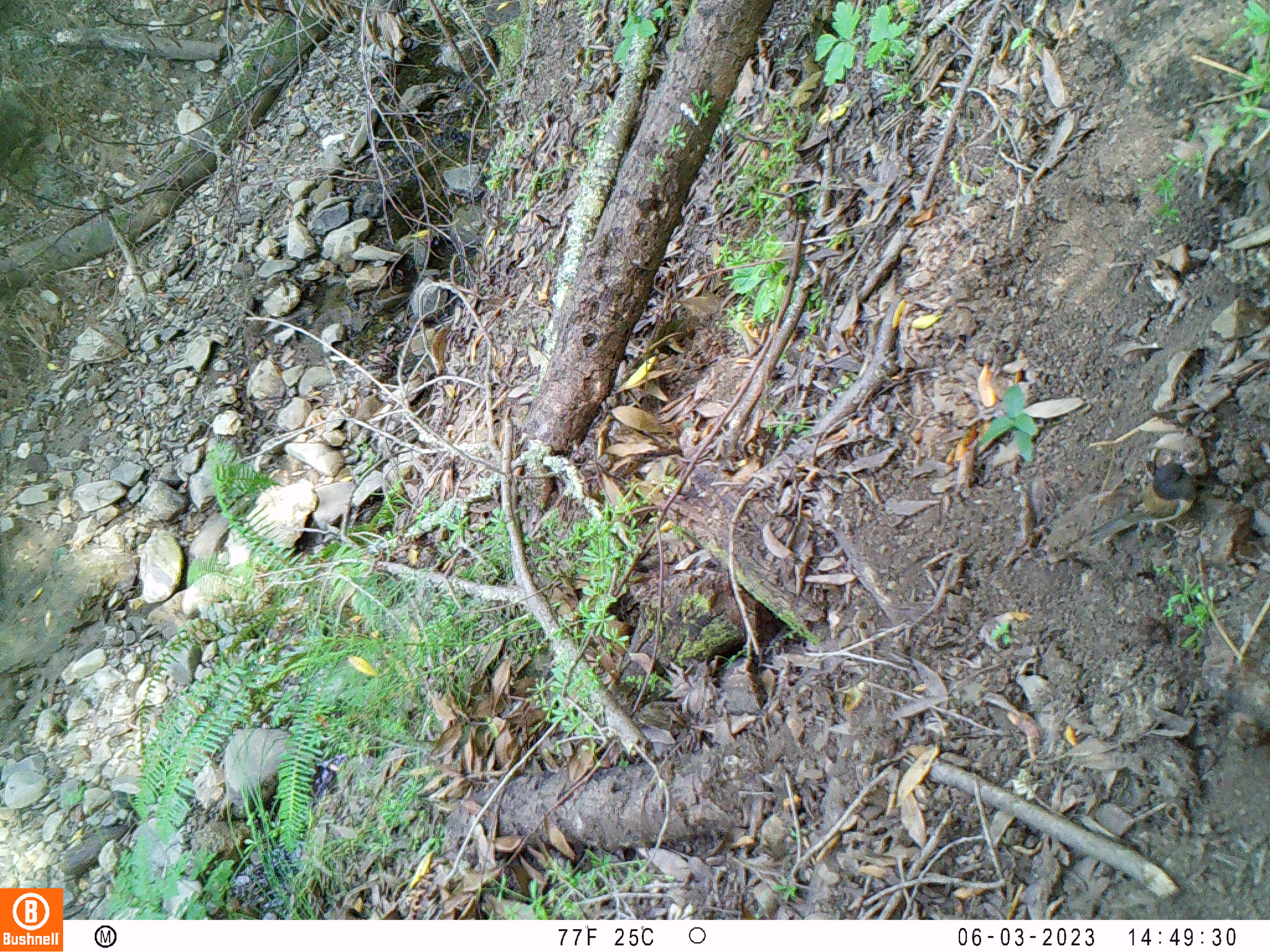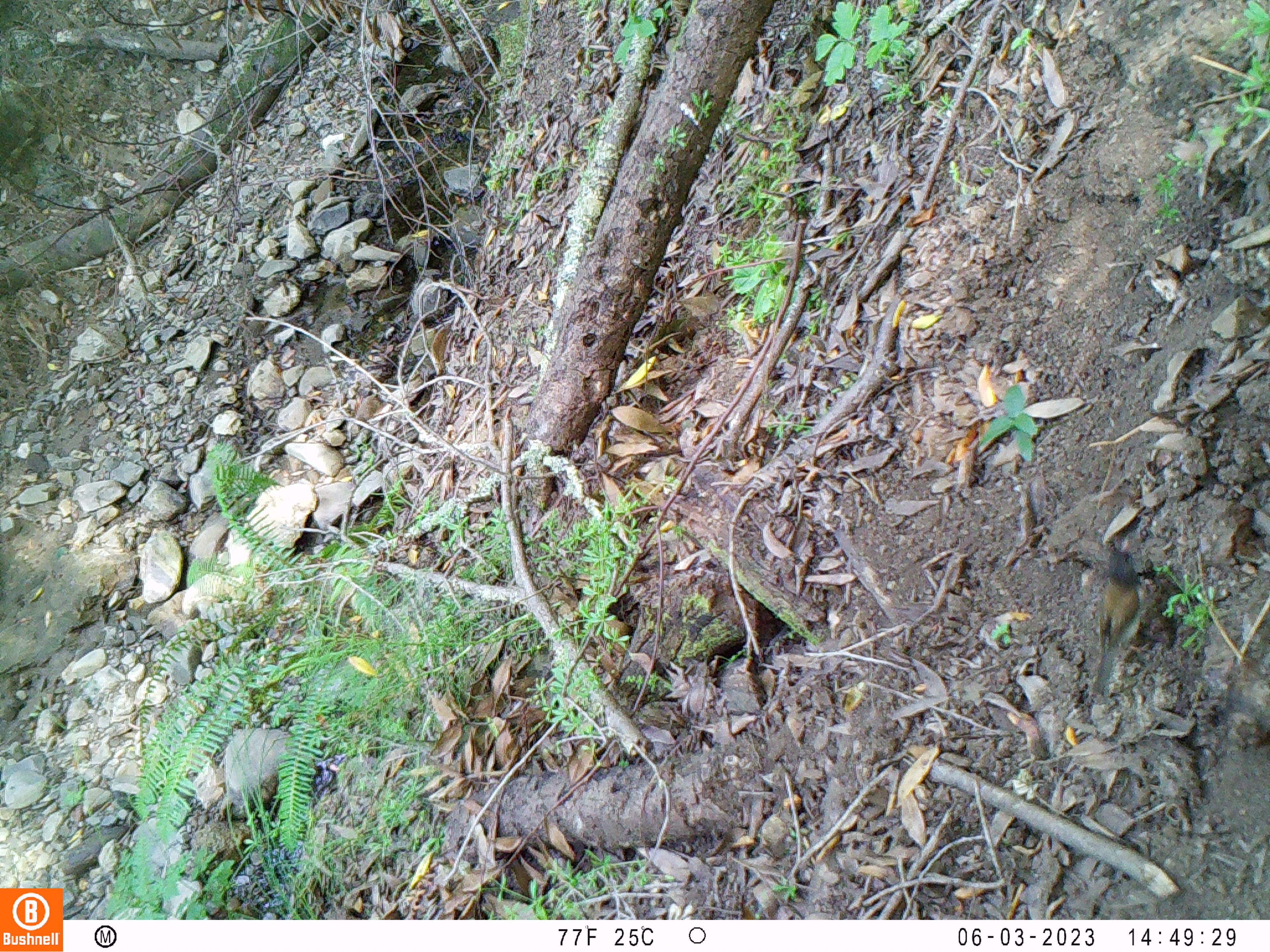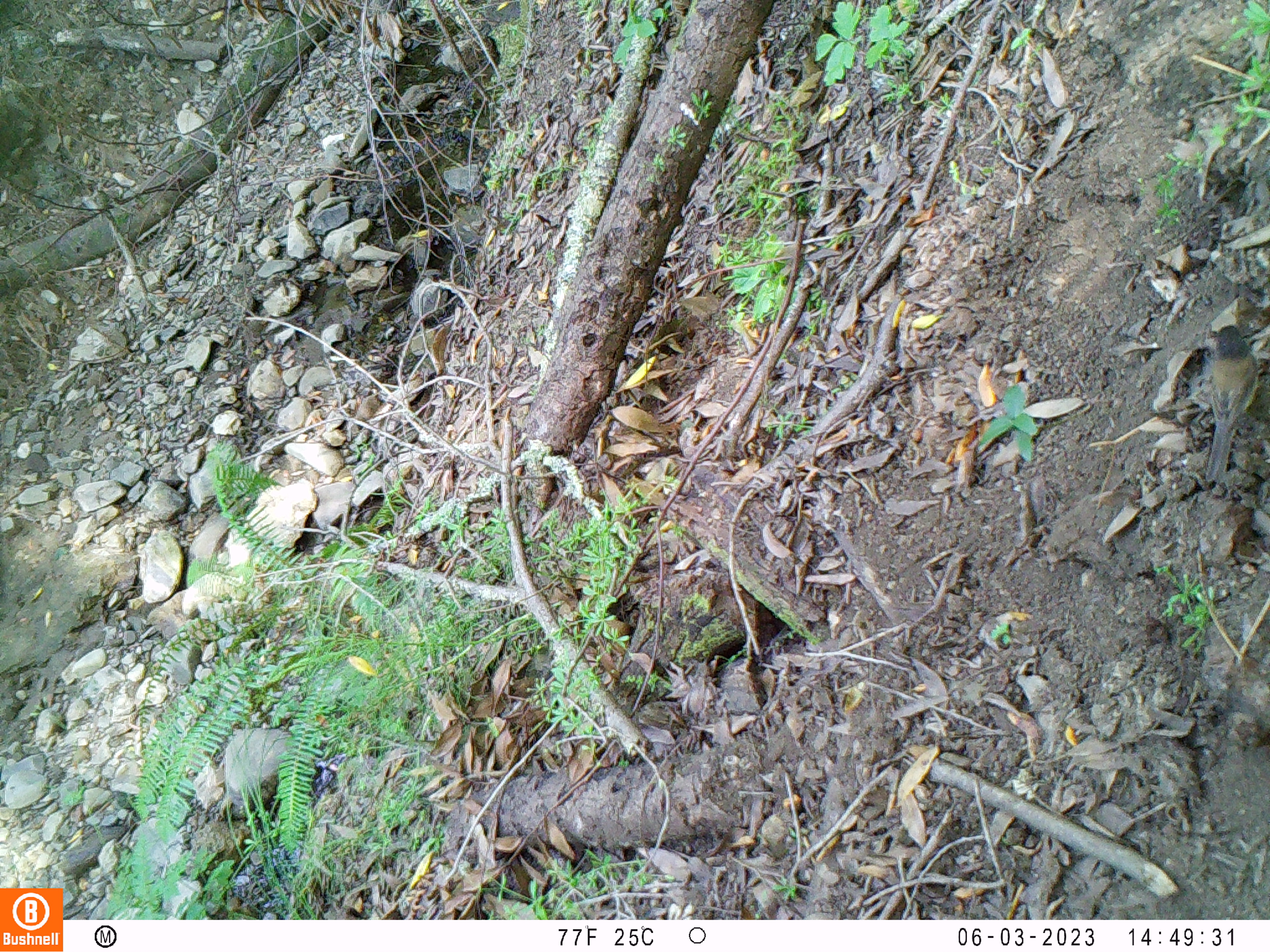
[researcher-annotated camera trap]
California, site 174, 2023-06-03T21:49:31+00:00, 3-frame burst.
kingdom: Animalia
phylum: Chordata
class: Aves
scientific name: Aves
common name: bird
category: unknown bird